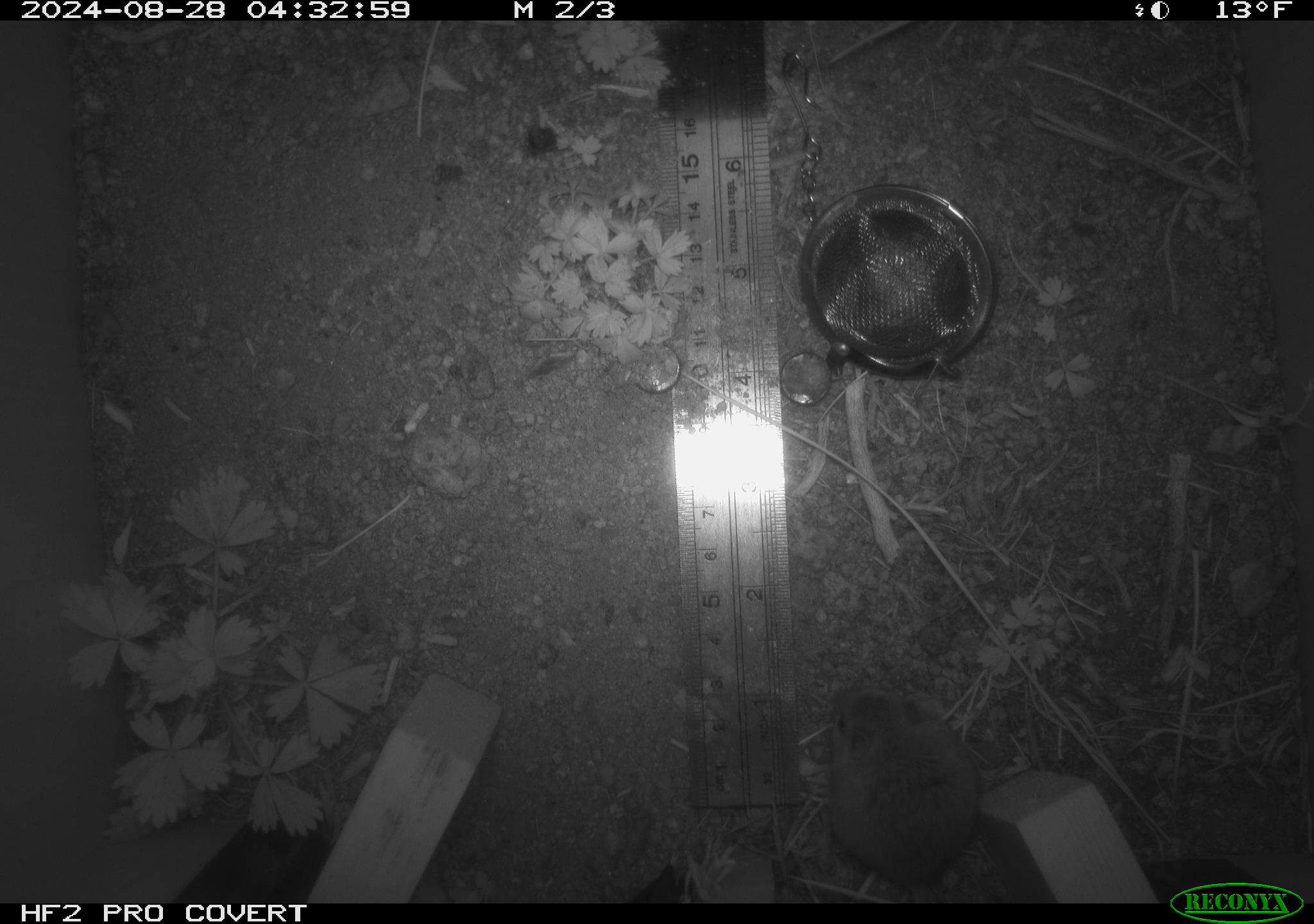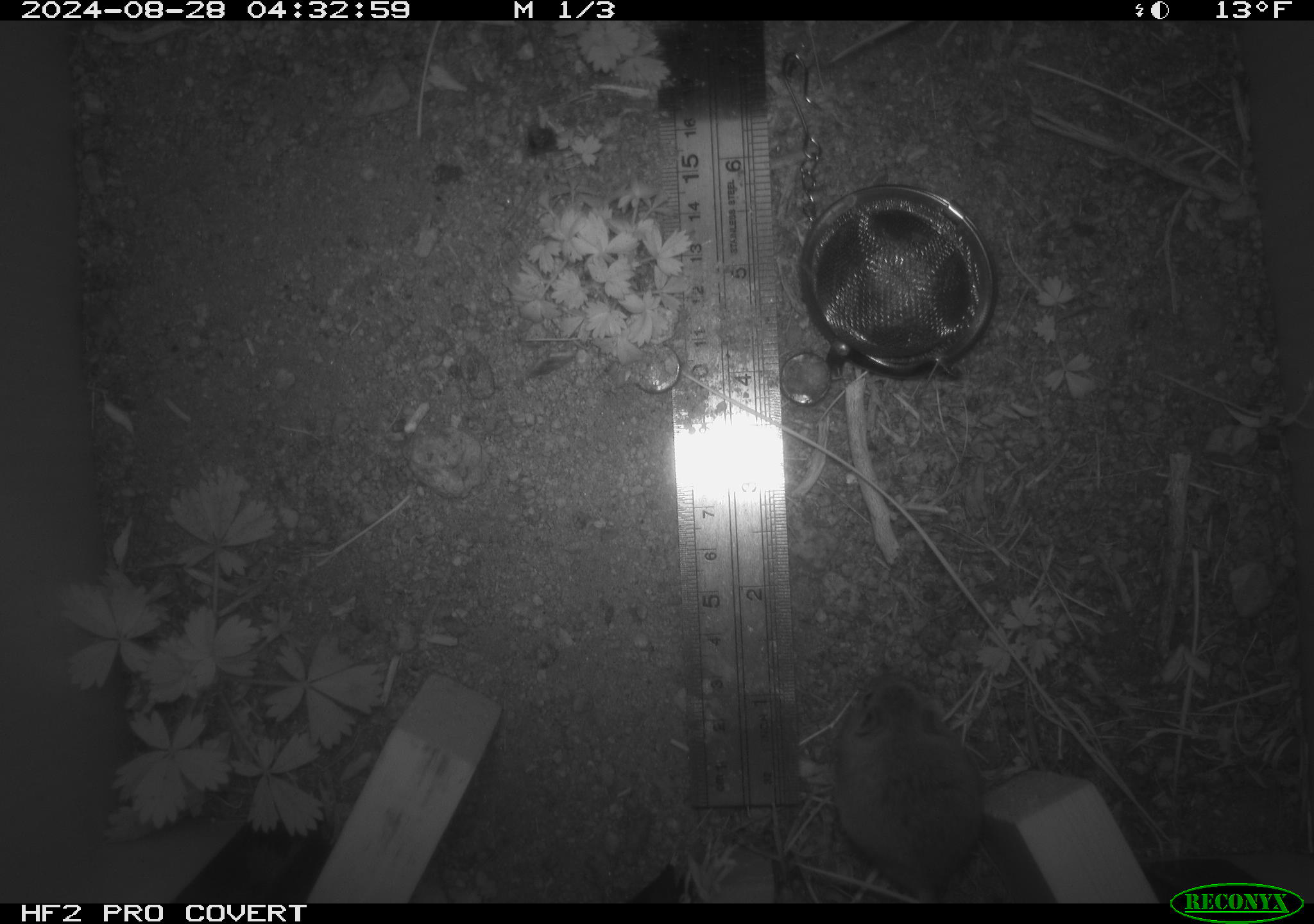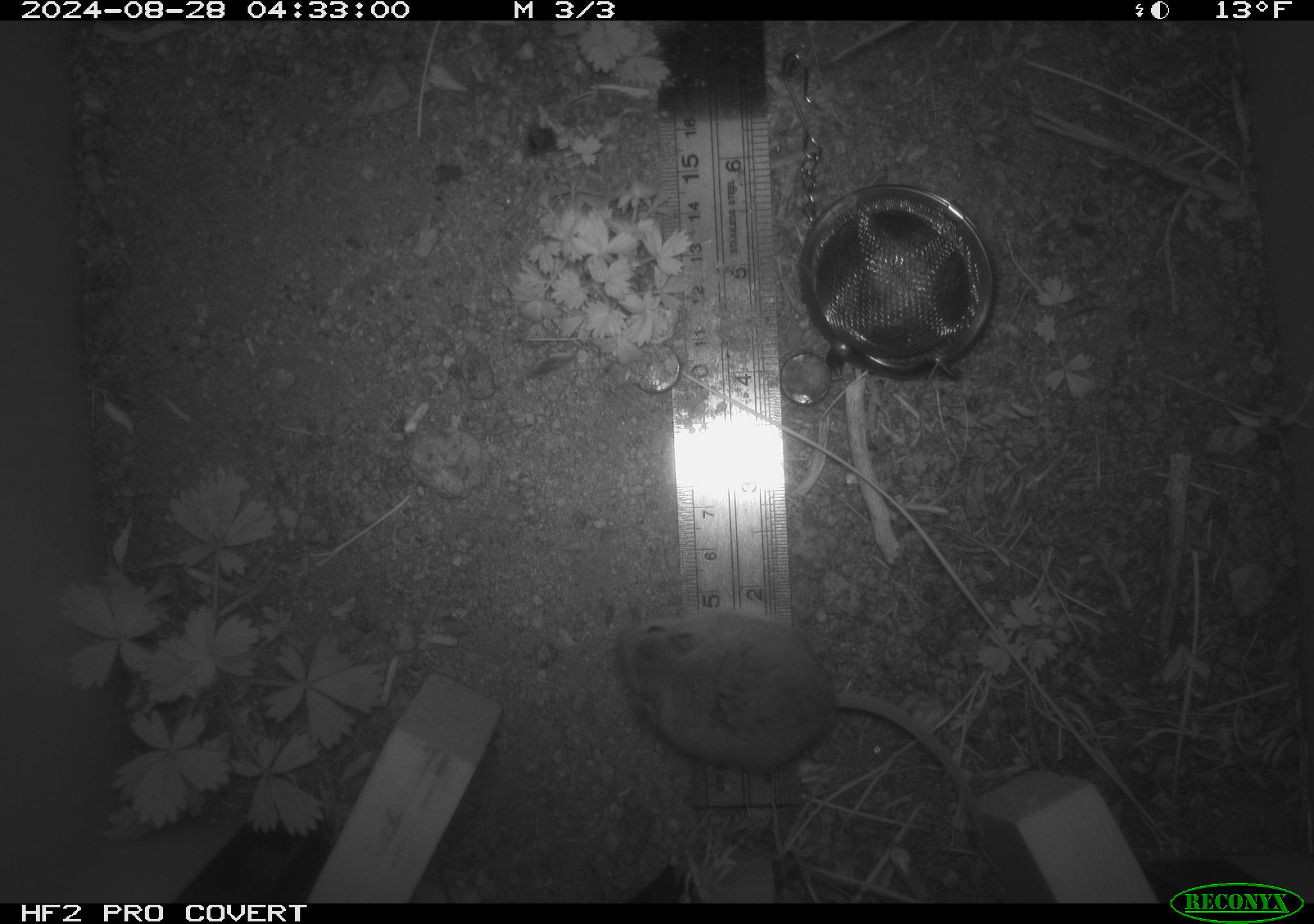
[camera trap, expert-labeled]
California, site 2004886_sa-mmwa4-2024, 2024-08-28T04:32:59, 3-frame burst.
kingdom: Animalia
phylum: Chordata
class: Mammalia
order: Rodentia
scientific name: Rodentia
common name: mouse species